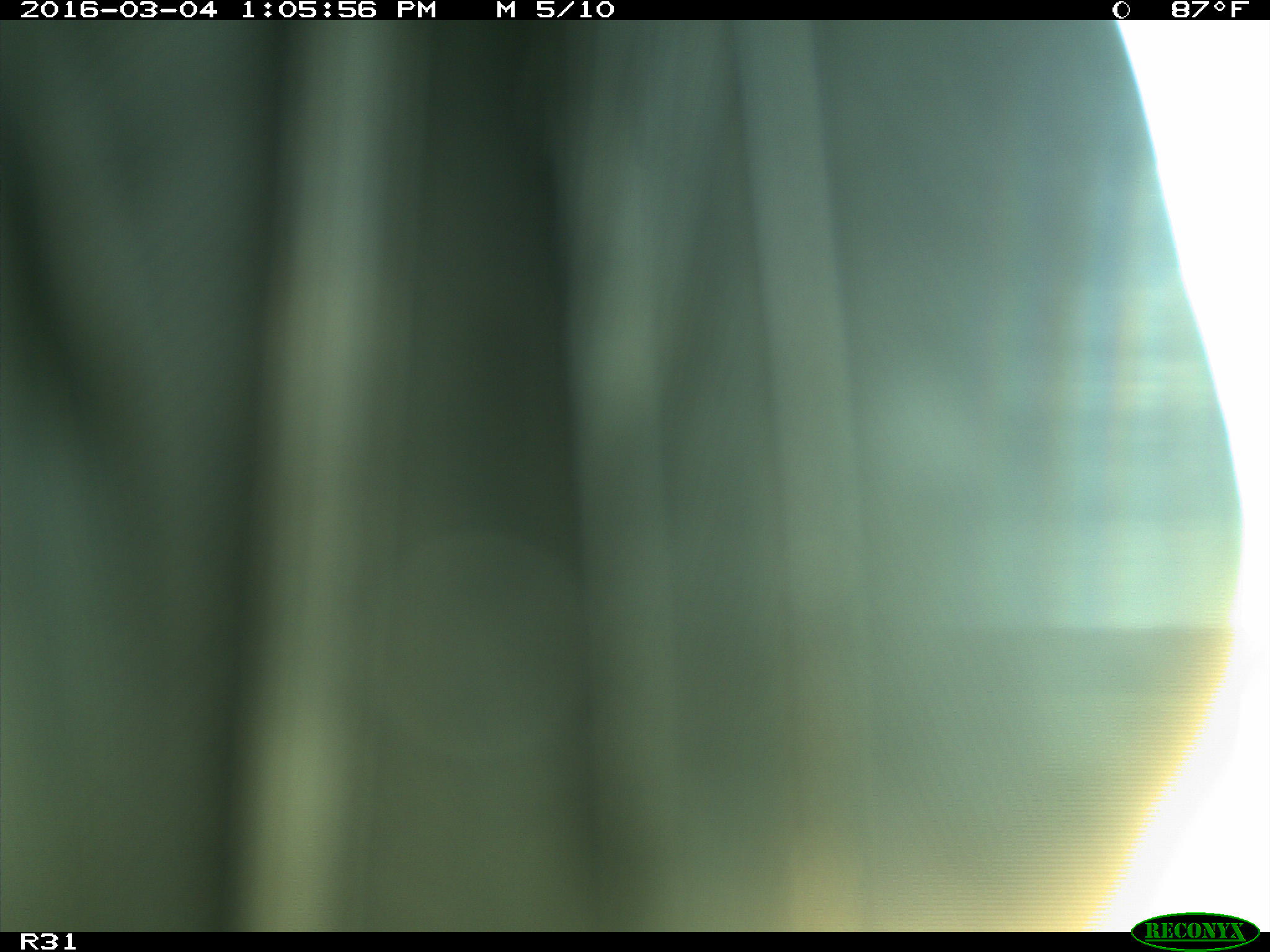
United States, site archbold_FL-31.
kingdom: Animalia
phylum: Chordata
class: Aves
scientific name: Aves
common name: birds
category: unidentified bird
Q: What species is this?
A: Unidentified bird (birds) (Aves).